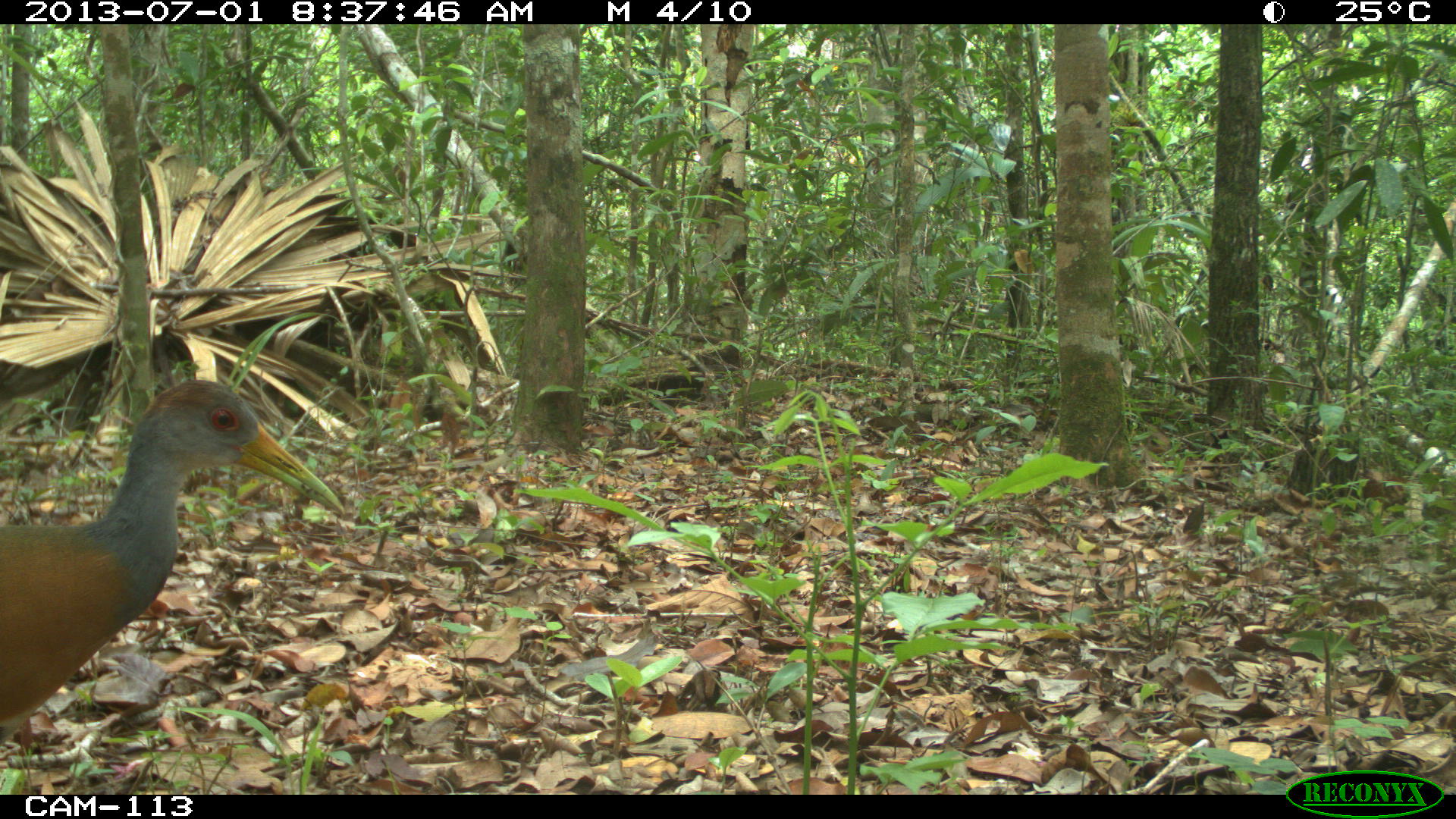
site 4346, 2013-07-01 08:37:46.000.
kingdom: Animalia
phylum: Chordata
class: Aves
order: Gruiformes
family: Rallidae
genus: Aramides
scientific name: Aramides cajaneus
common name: gray-necked wood-rail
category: aramides cajanea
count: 1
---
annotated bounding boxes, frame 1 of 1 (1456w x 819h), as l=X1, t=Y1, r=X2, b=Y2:
aramides cajanea: l=1, t=377, r=348, b=746